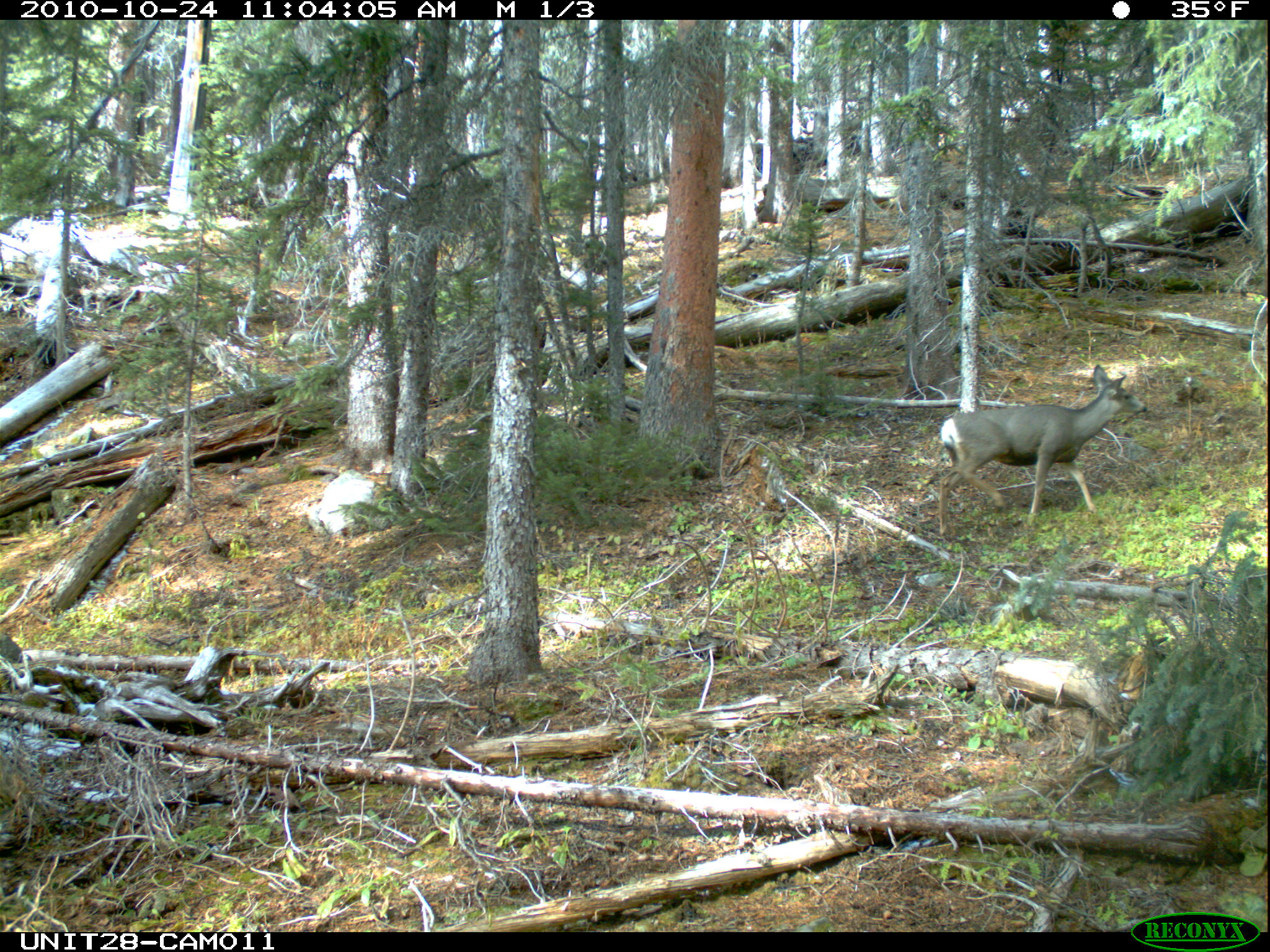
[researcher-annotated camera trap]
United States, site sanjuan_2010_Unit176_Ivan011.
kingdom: Animalia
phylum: Chordata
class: Mammalia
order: Artiodactyla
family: Cervidae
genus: Odocoileus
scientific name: Odocoileus hemionus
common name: mule deer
Odocoileus hemionus (mule deer).